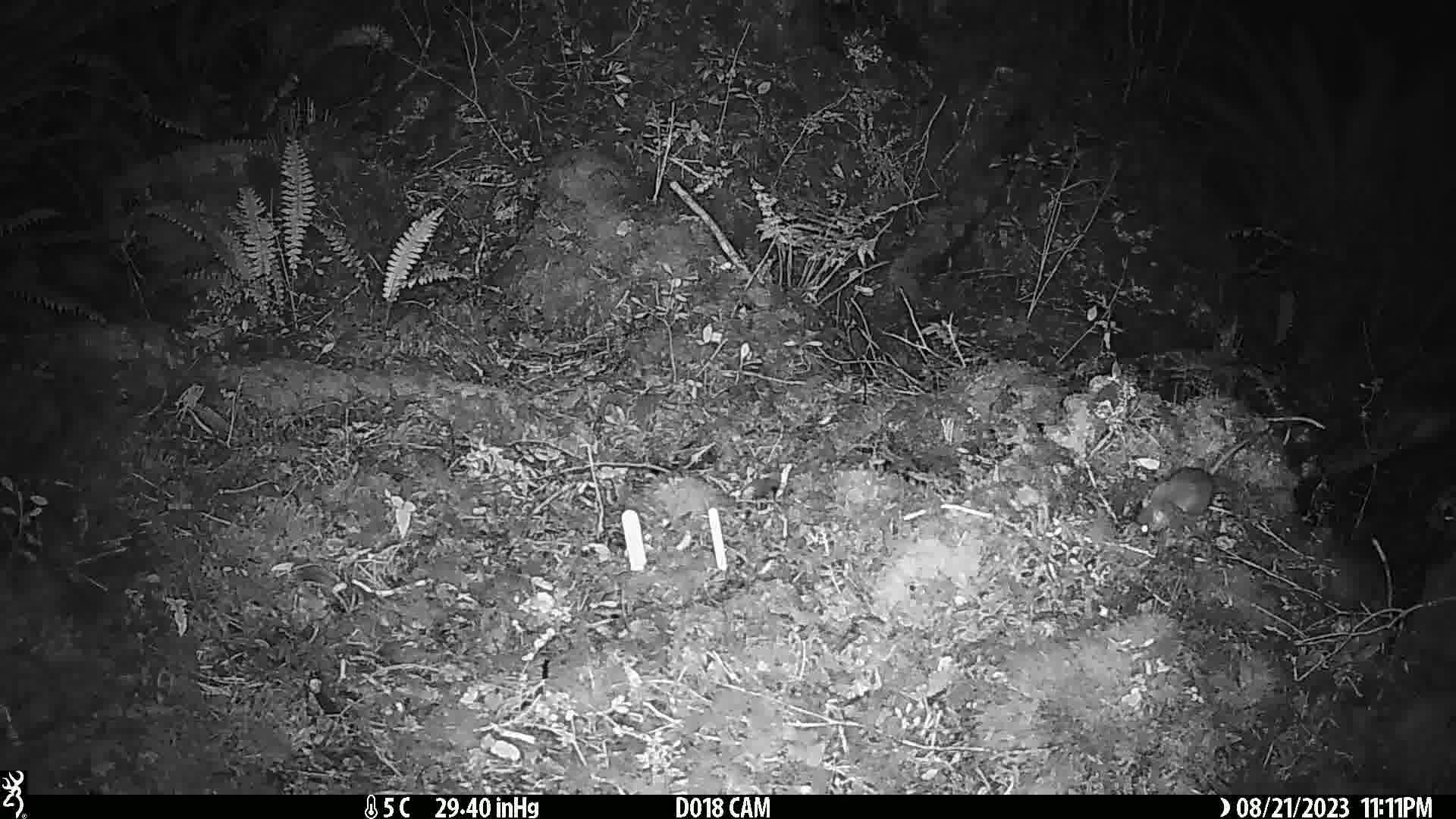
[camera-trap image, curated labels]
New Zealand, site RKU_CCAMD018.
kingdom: Animalia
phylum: Chordata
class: Mammalia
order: Rodentia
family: Muridae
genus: Rattus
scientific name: Rattus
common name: rat